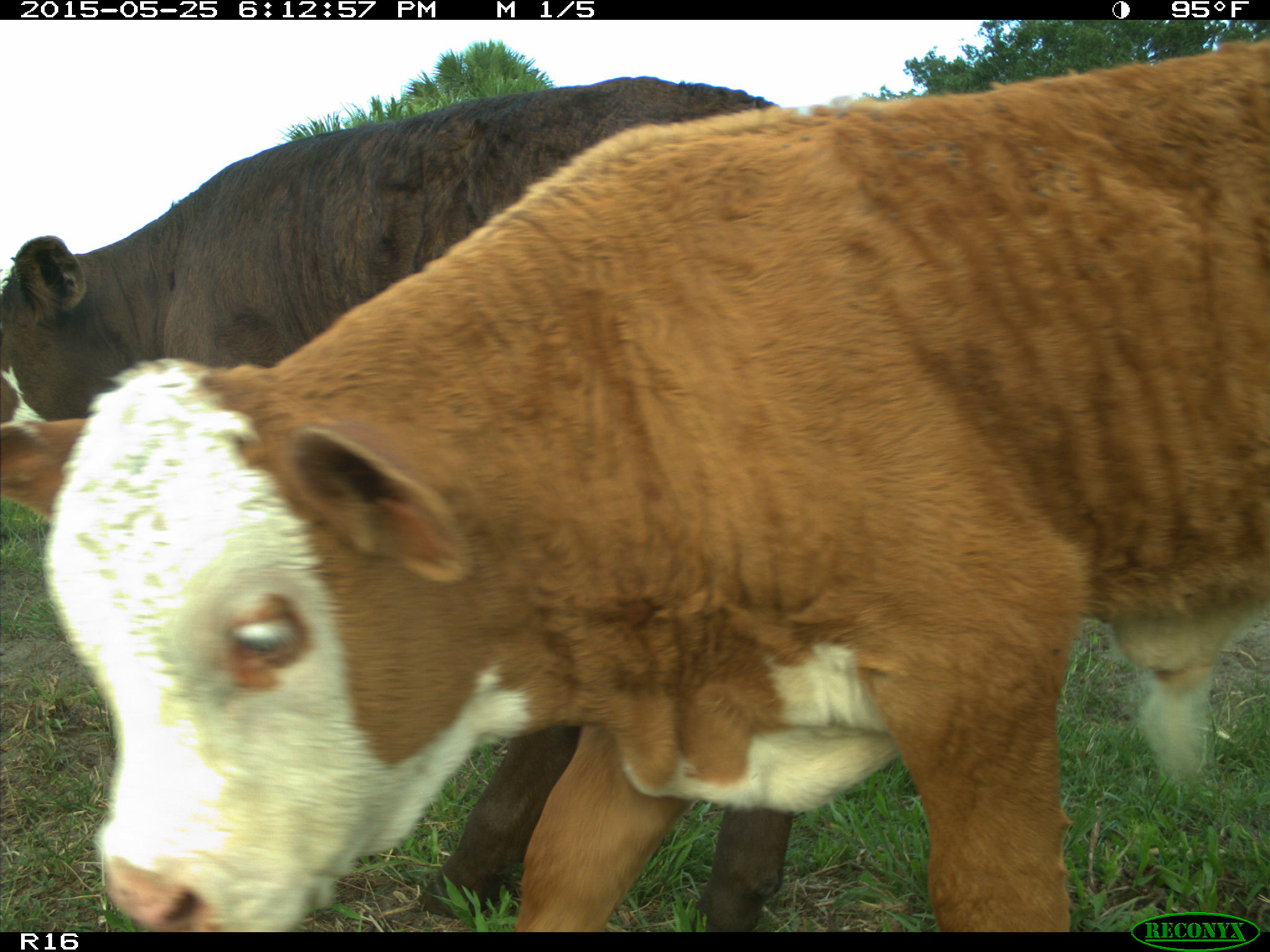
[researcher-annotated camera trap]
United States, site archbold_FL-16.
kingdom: Animalia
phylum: Chordata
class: Mammalia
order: Artiodactyla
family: Bovidae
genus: Bos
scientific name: Bos taurus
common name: domestic cow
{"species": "Bos taurus (domestic cow)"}